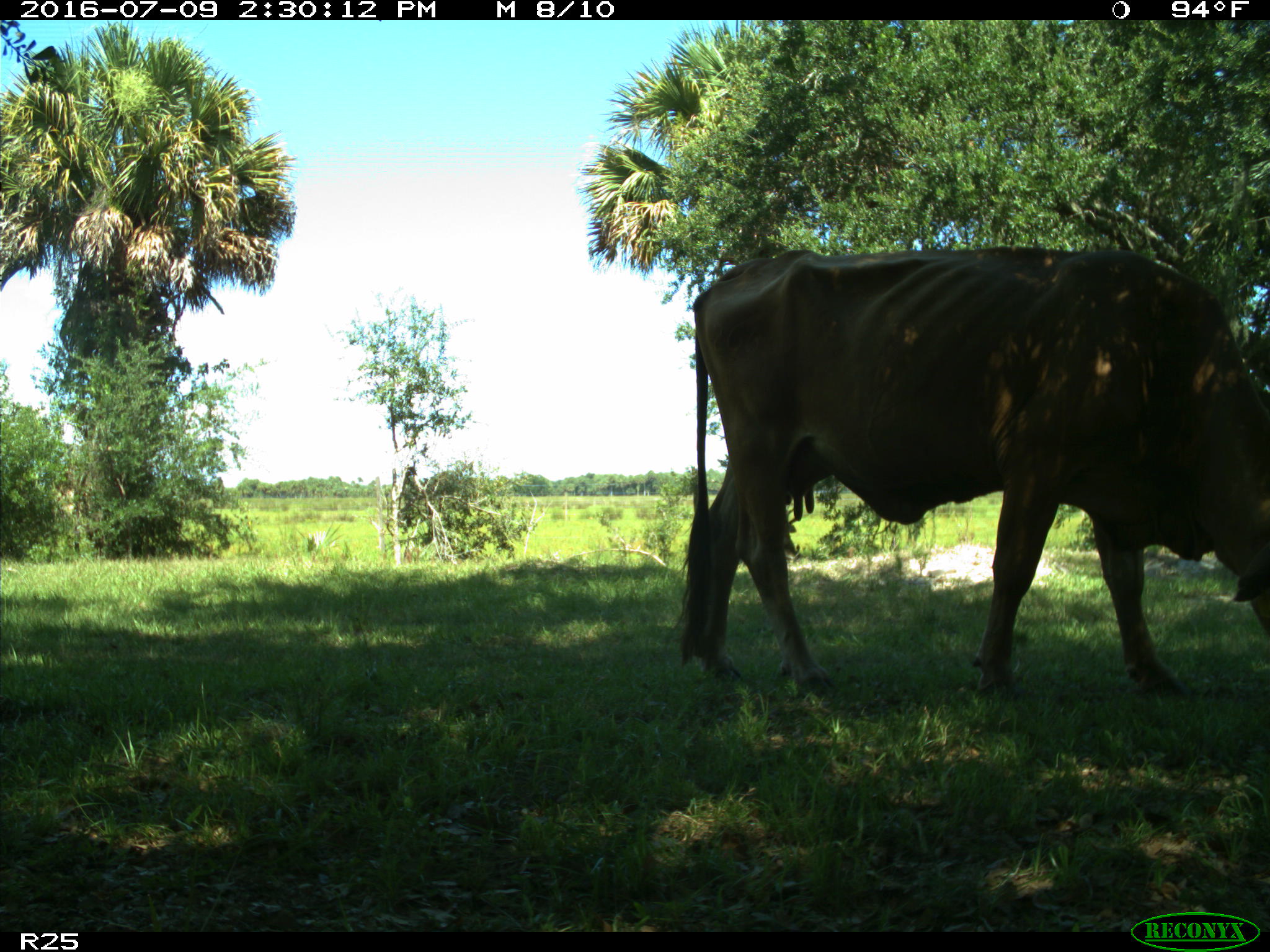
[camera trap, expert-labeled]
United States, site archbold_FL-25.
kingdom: Animalia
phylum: Chordata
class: Mammalia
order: Artiodactyla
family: Bovidae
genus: Bos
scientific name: Bos taurus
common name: domestic cow